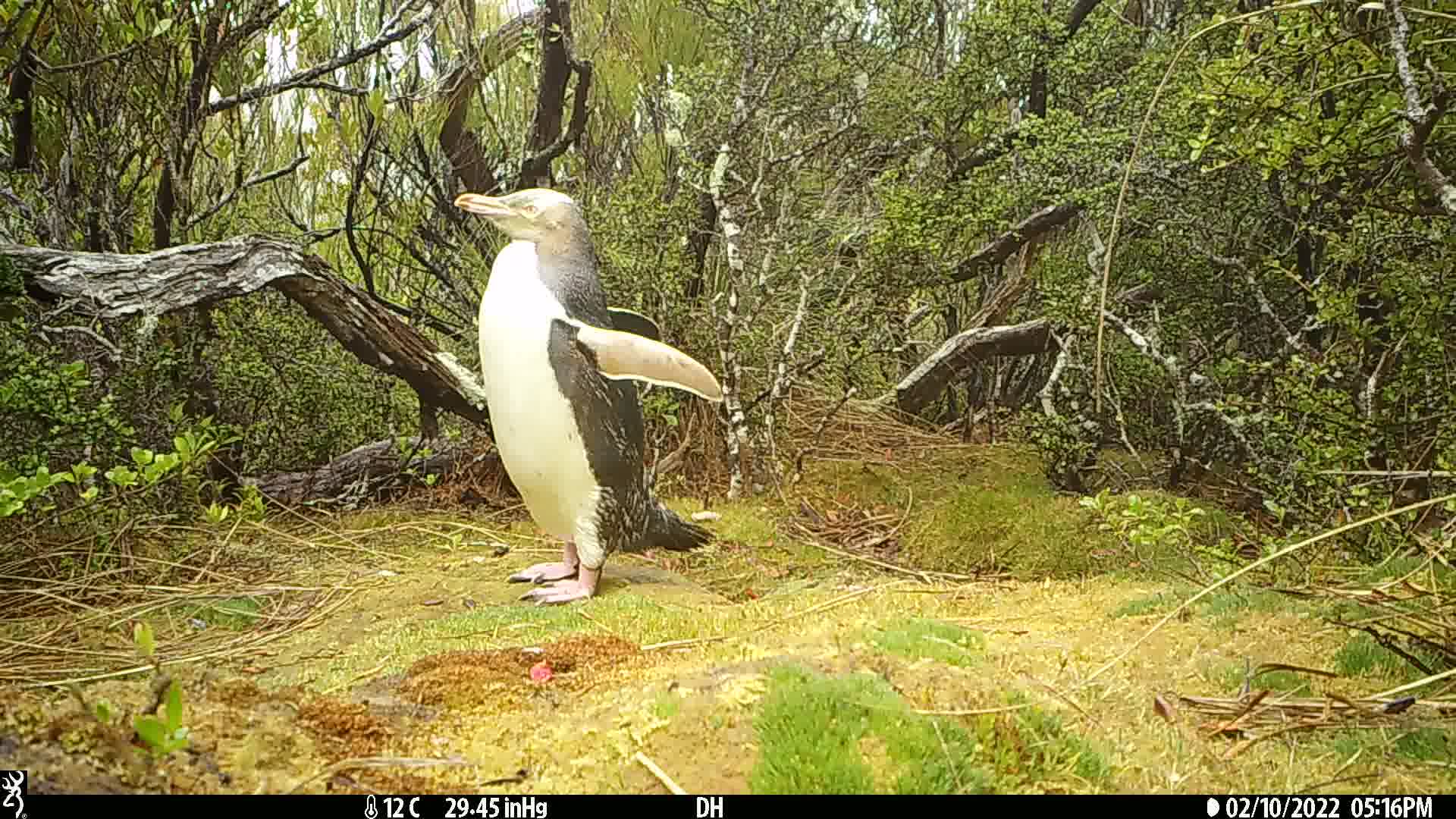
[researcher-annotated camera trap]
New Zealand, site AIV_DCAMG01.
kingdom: Animalia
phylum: Chordata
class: Aves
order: Sphenisciformes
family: Spheniscidae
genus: Megadyptes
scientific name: Megadyptes antipodes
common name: yellow-eyed penguin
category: yellow eyed penguin